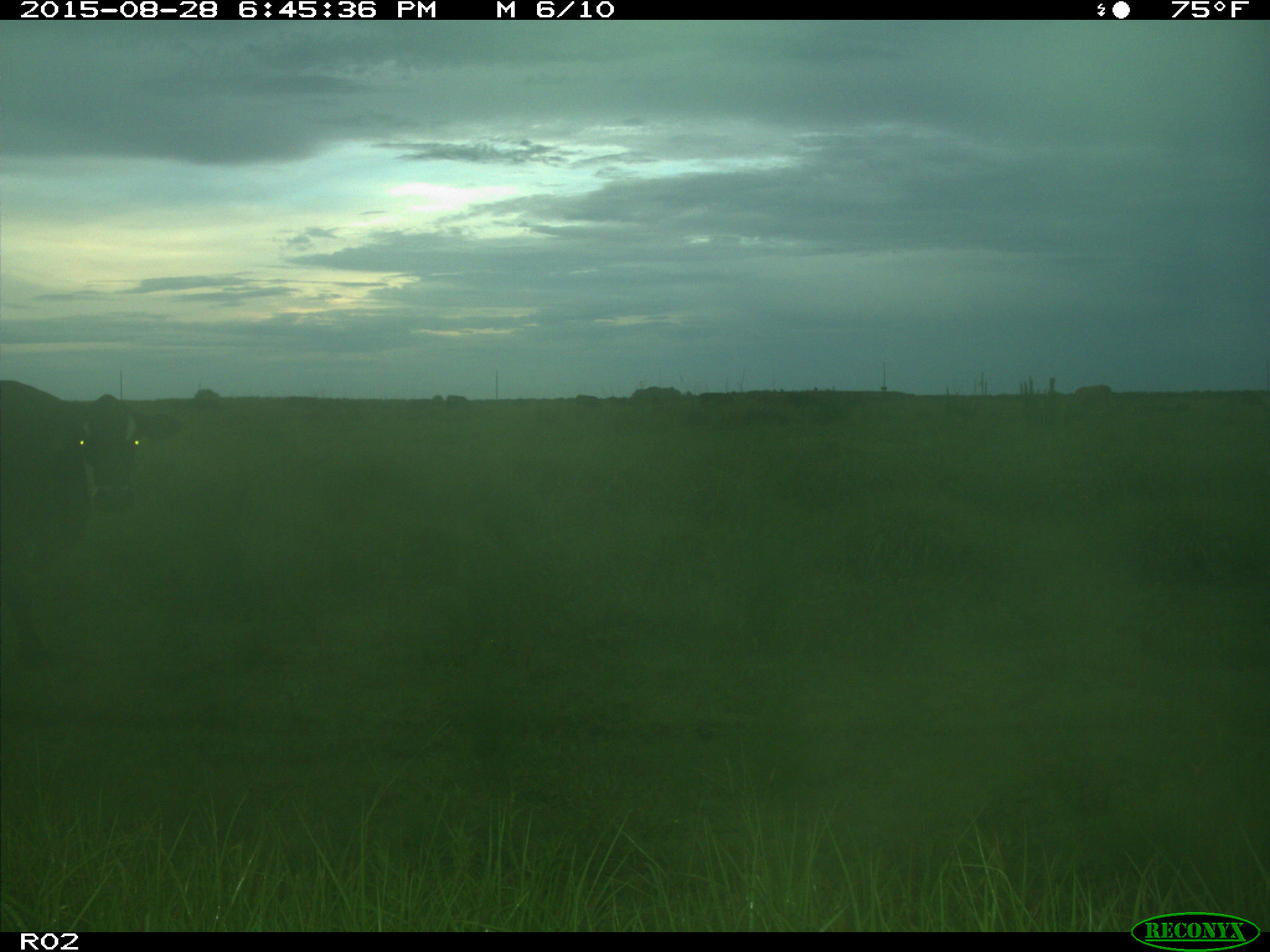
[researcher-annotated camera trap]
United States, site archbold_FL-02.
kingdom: Animalia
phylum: Chordata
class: Mammalia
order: Artiodactyla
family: Bovidae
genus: Bos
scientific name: Bos taurus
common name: domestic cow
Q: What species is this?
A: Bos taurus (domestic cow).